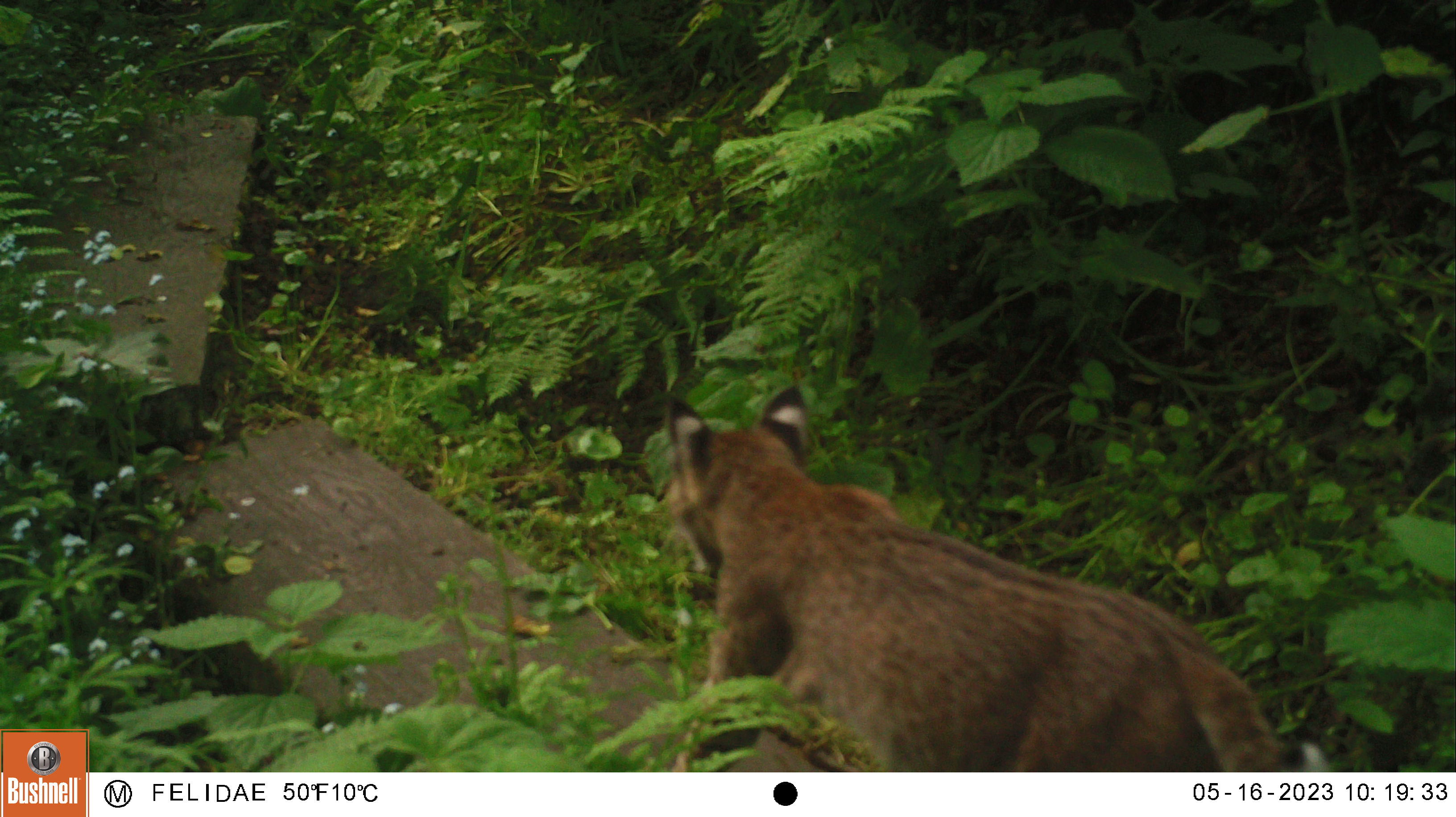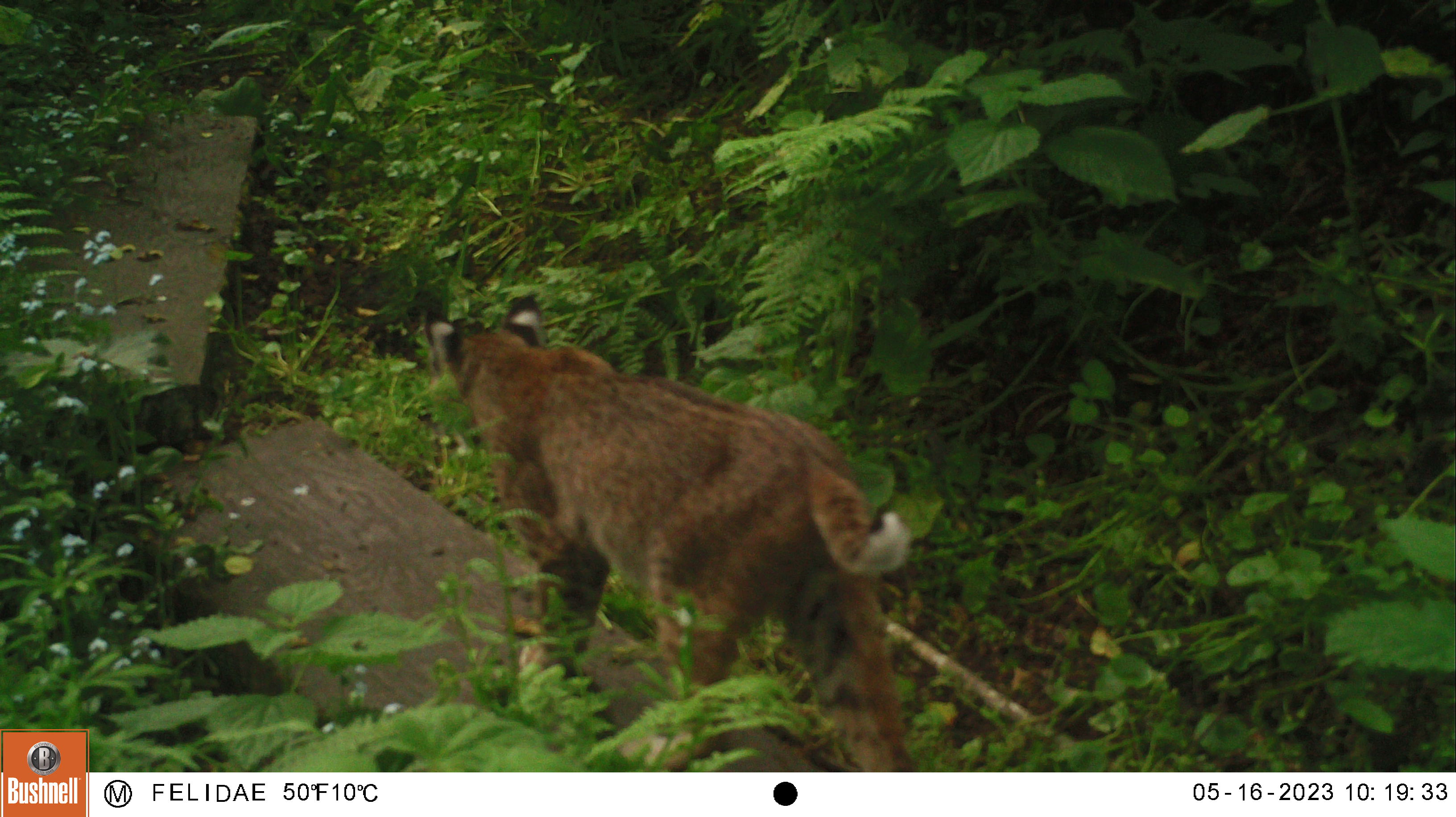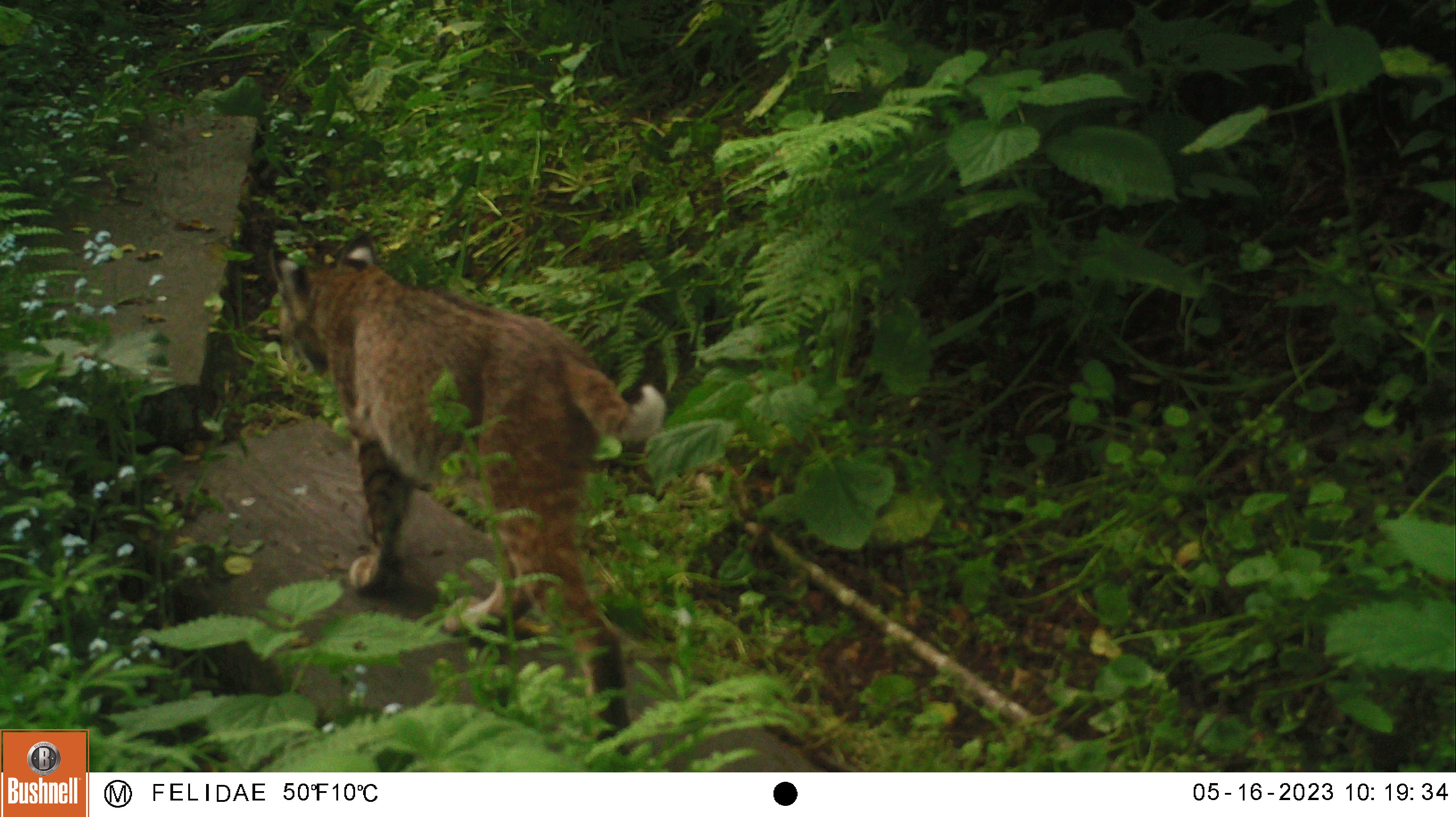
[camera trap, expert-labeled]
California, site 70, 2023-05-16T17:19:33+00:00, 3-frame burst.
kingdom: Animalia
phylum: Chordata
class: Mammalia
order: Carnivora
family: Felidae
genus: Lynx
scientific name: Lynx rufus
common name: bobcat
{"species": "bobcat (Lynx rufus)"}